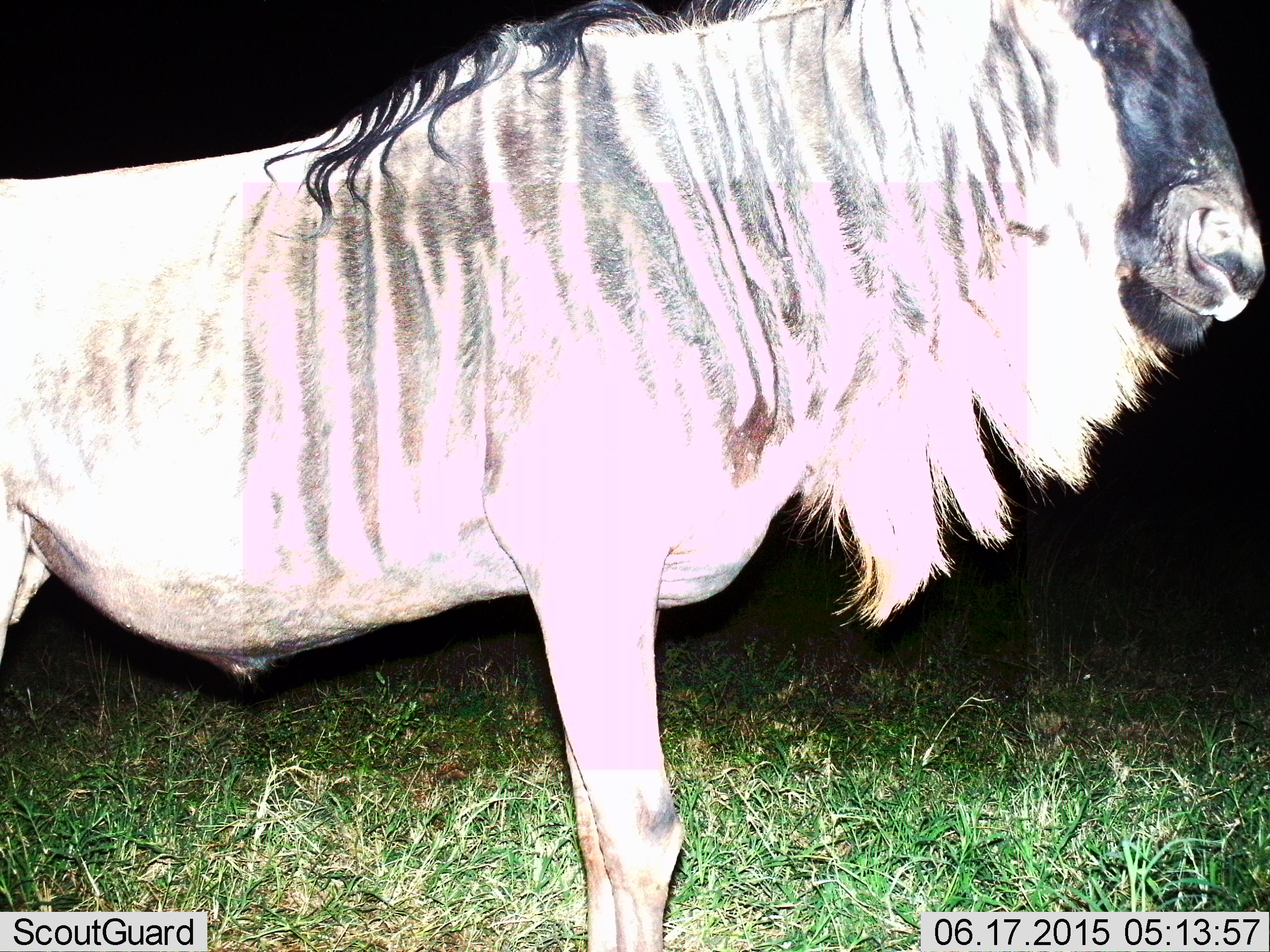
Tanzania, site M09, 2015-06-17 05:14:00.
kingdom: Animalia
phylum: Chordata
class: Mammalia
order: Artiodactyla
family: Bovidae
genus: Connochaetes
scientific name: Connochaetes taurinus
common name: blue wildebeest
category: wildebeest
Wildebeest (blue wildebeest) (Connochaetes taurinus), count 1. Behavior (volunteer vote fractions): standing 100%, resting 0%, moving 0%, interacting 0%. Young present (vote fraction): 0%. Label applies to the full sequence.